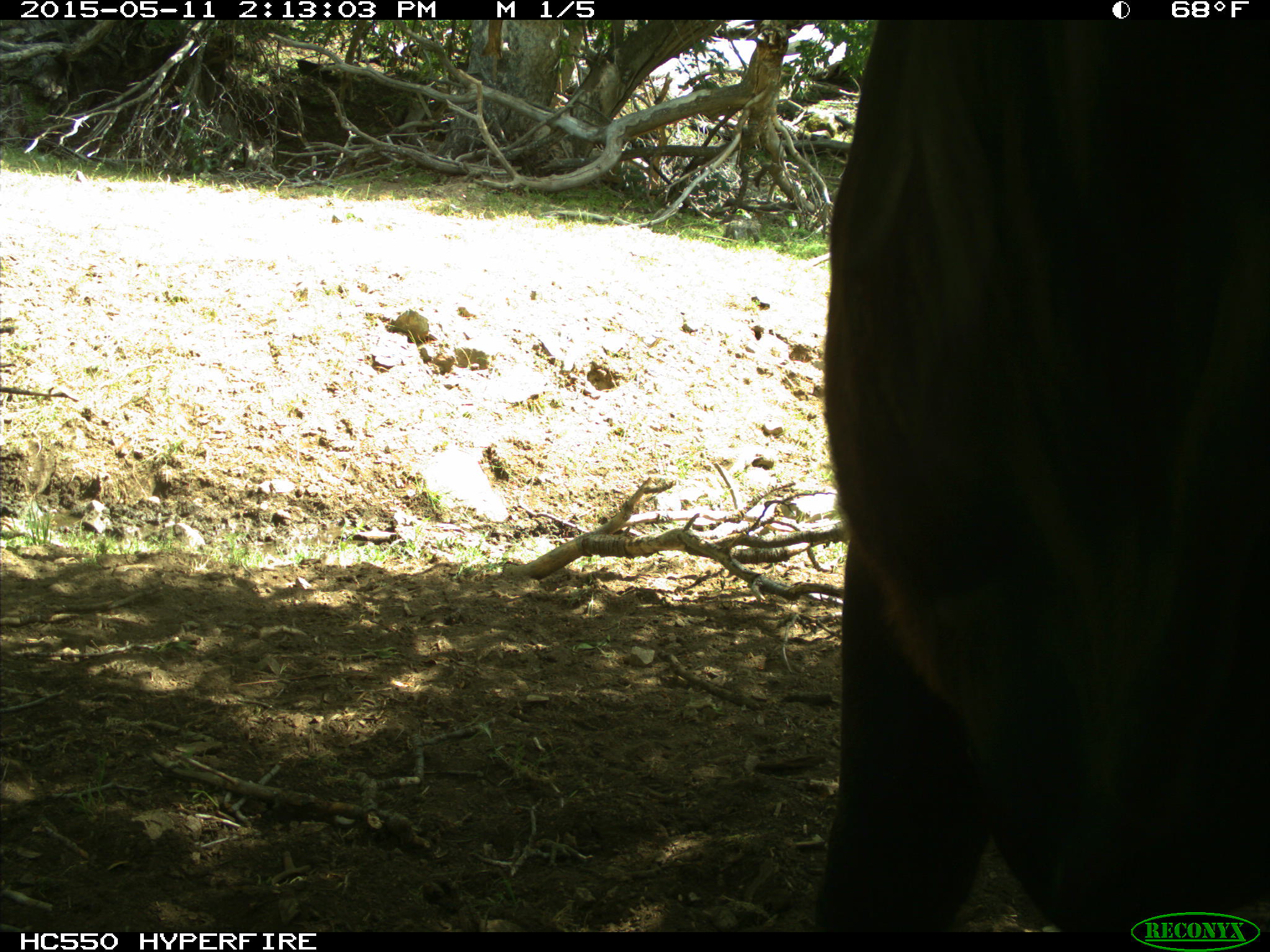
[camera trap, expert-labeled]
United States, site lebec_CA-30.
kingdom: Animalia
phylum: Chordata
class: Mammalia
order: Artiodactyla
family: Bovidae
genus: Bos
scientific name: Bos taurus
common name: domestic cow